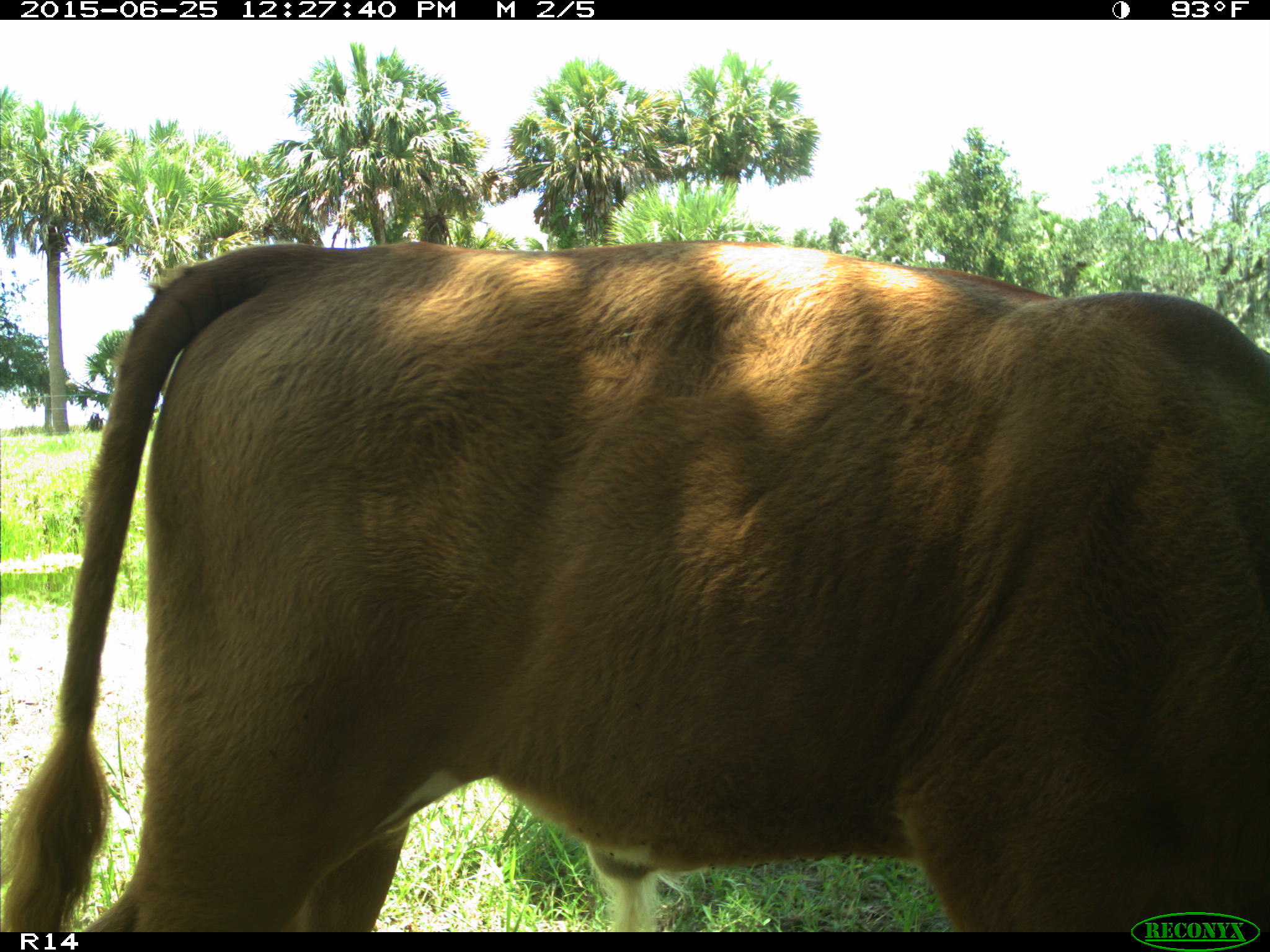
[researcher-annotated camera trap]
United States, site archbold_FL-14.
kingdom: Animalia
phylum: Chordata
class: Mammalia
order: Artiodactyla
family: Bovidae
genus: Bos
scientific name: Bos taurus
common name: domestic cow